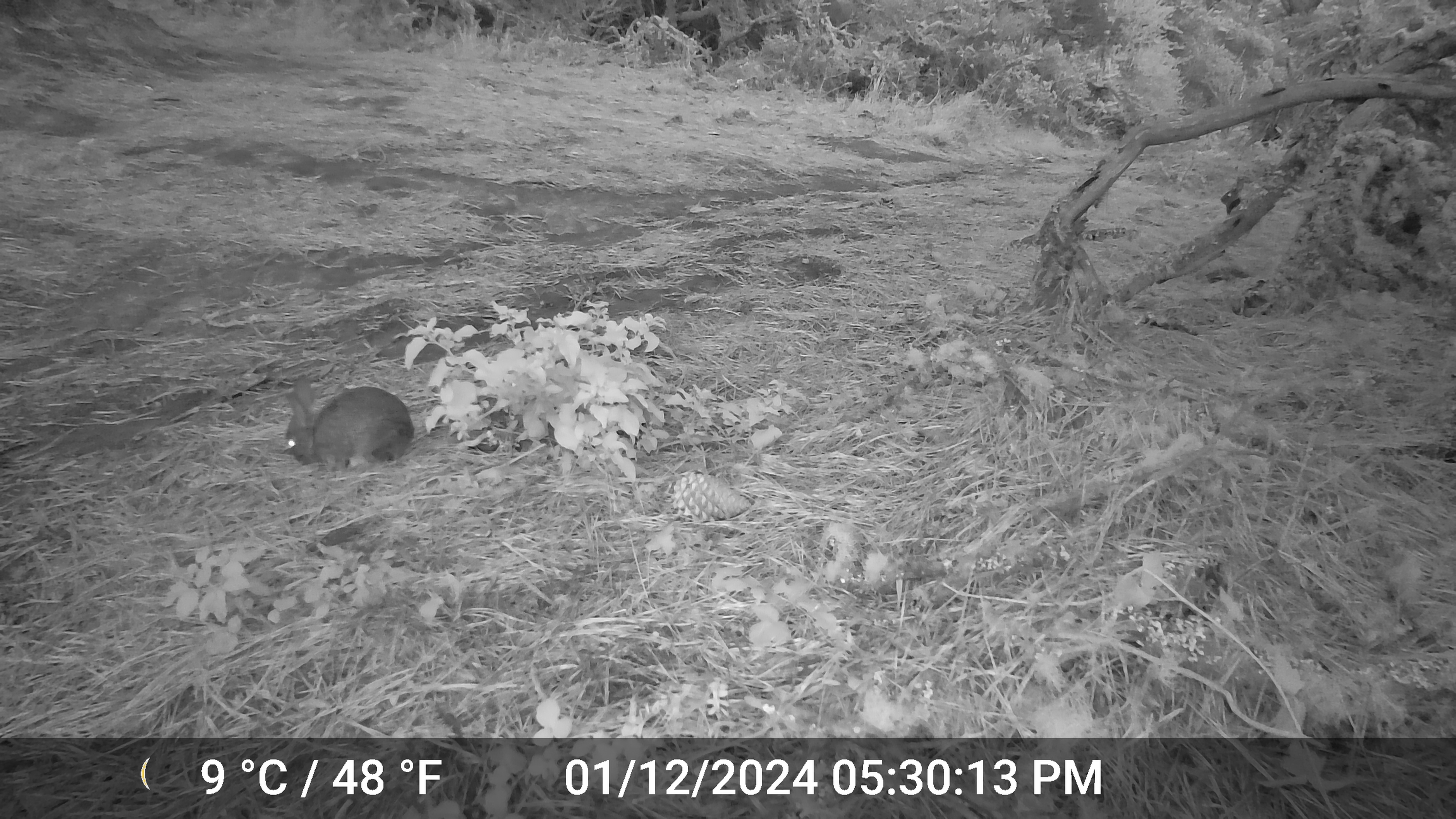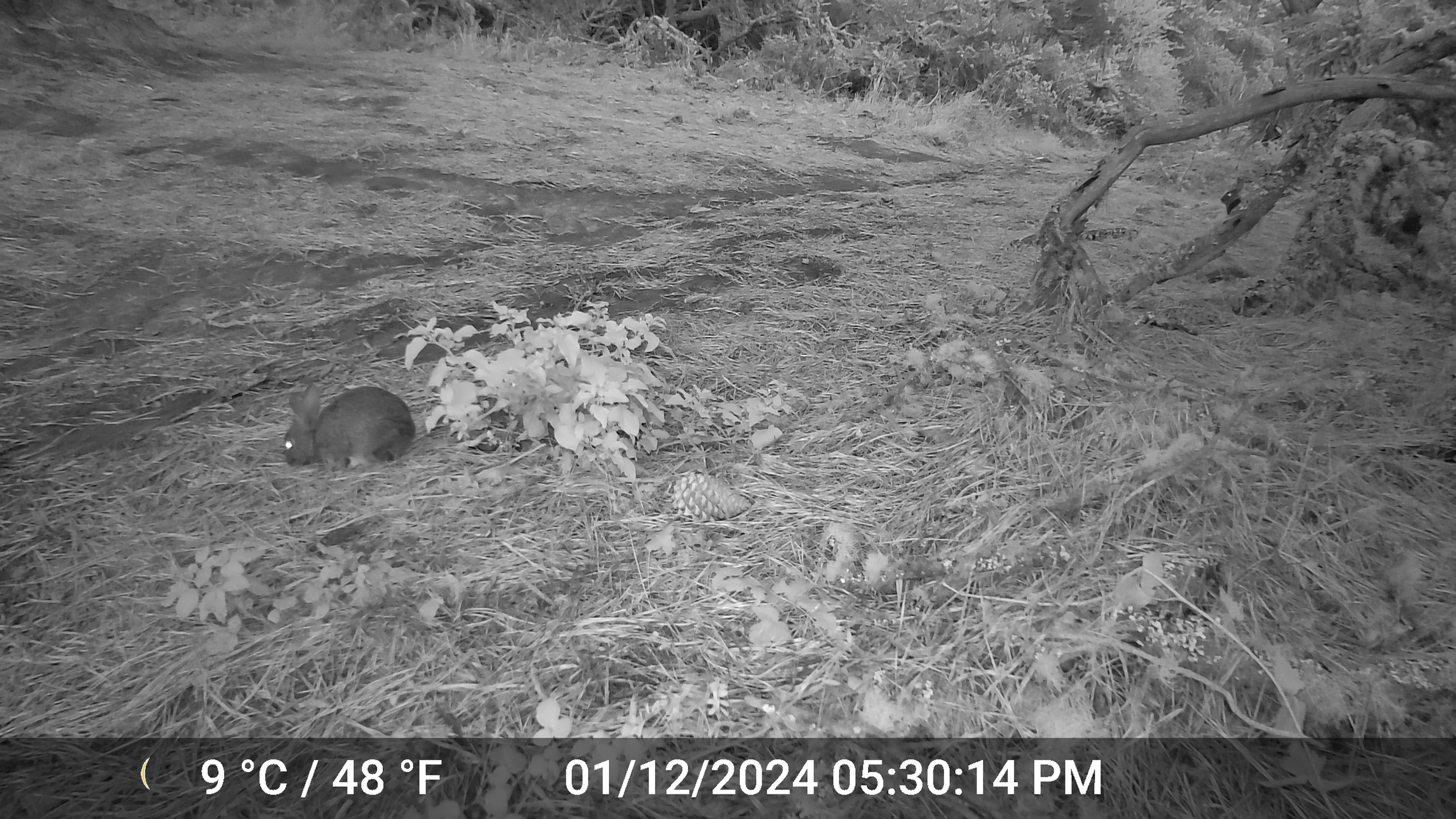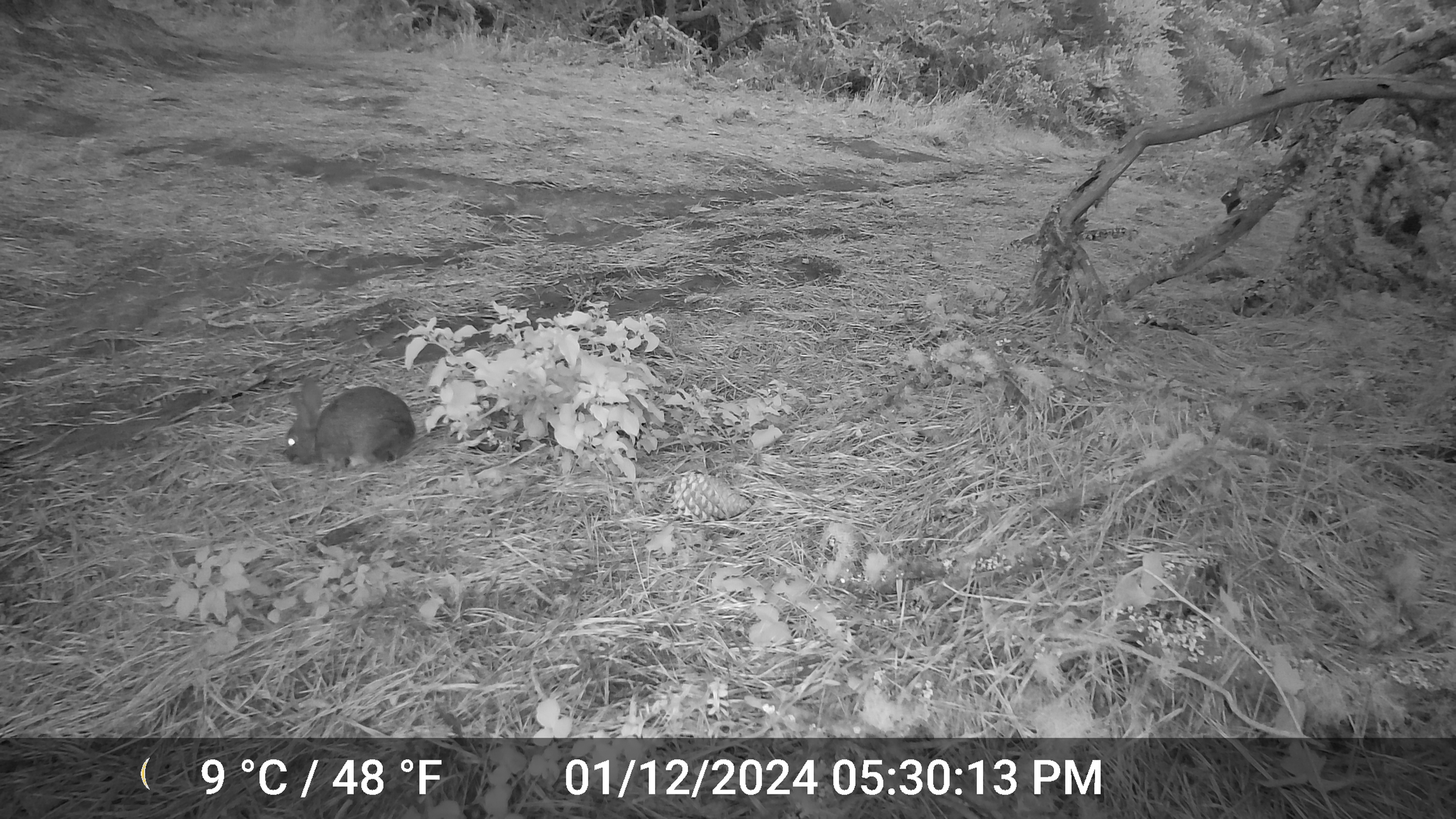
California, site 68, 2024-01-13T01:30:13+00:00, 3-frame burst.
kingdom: Animalia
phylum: Chordata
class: Mammalia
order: Lagomorpha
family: Leporidae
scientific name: Leporidae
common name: rabbit